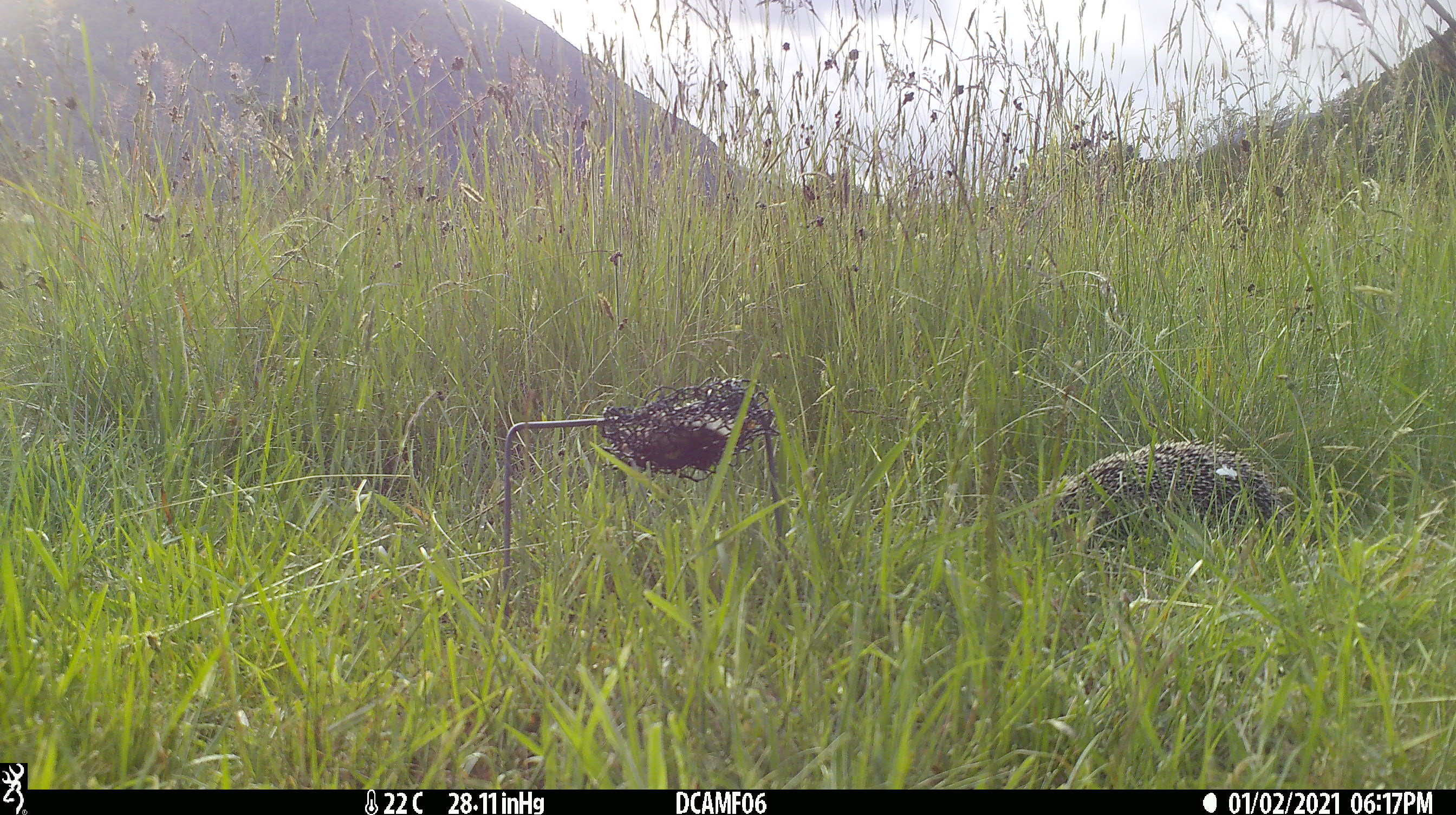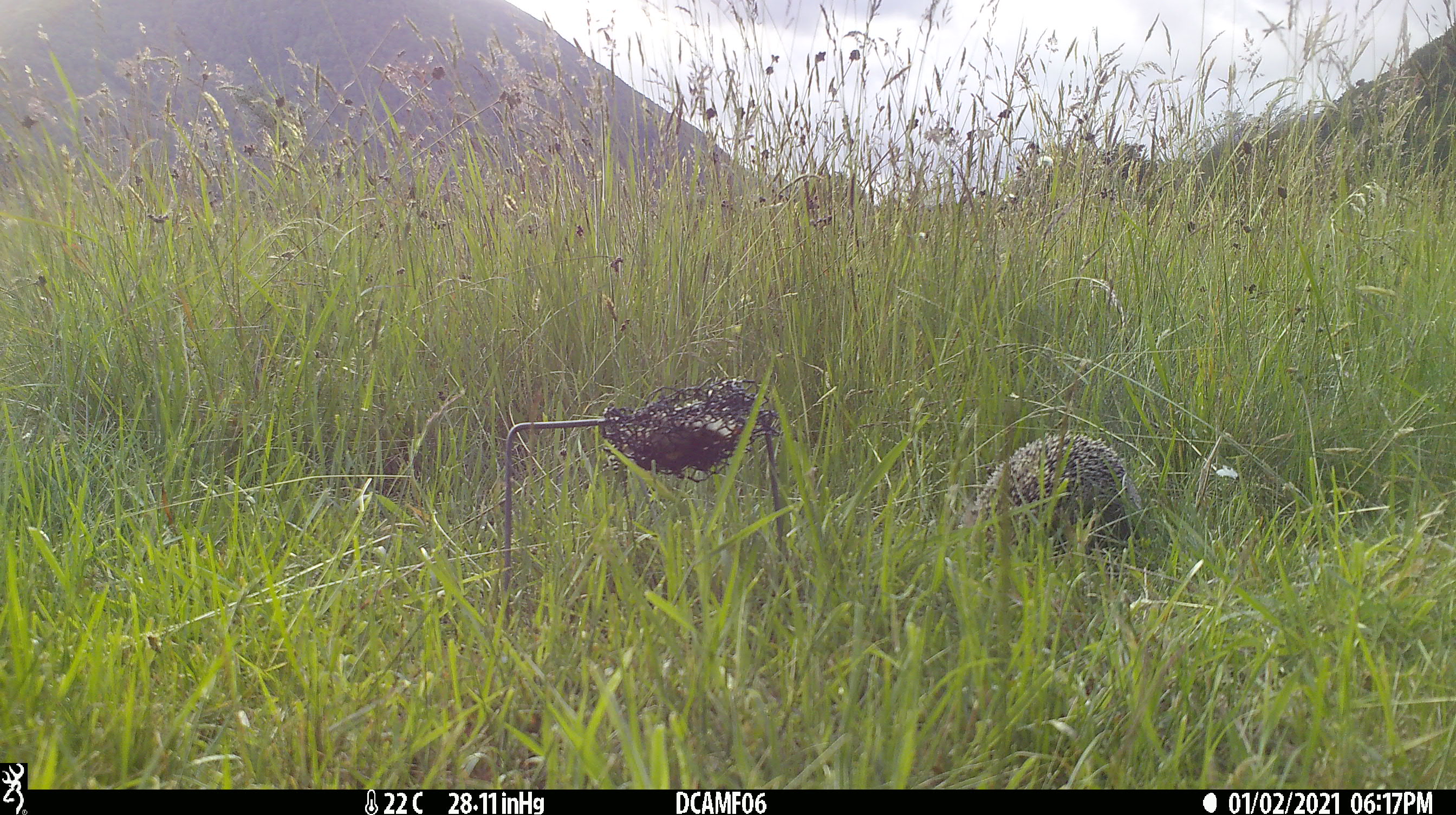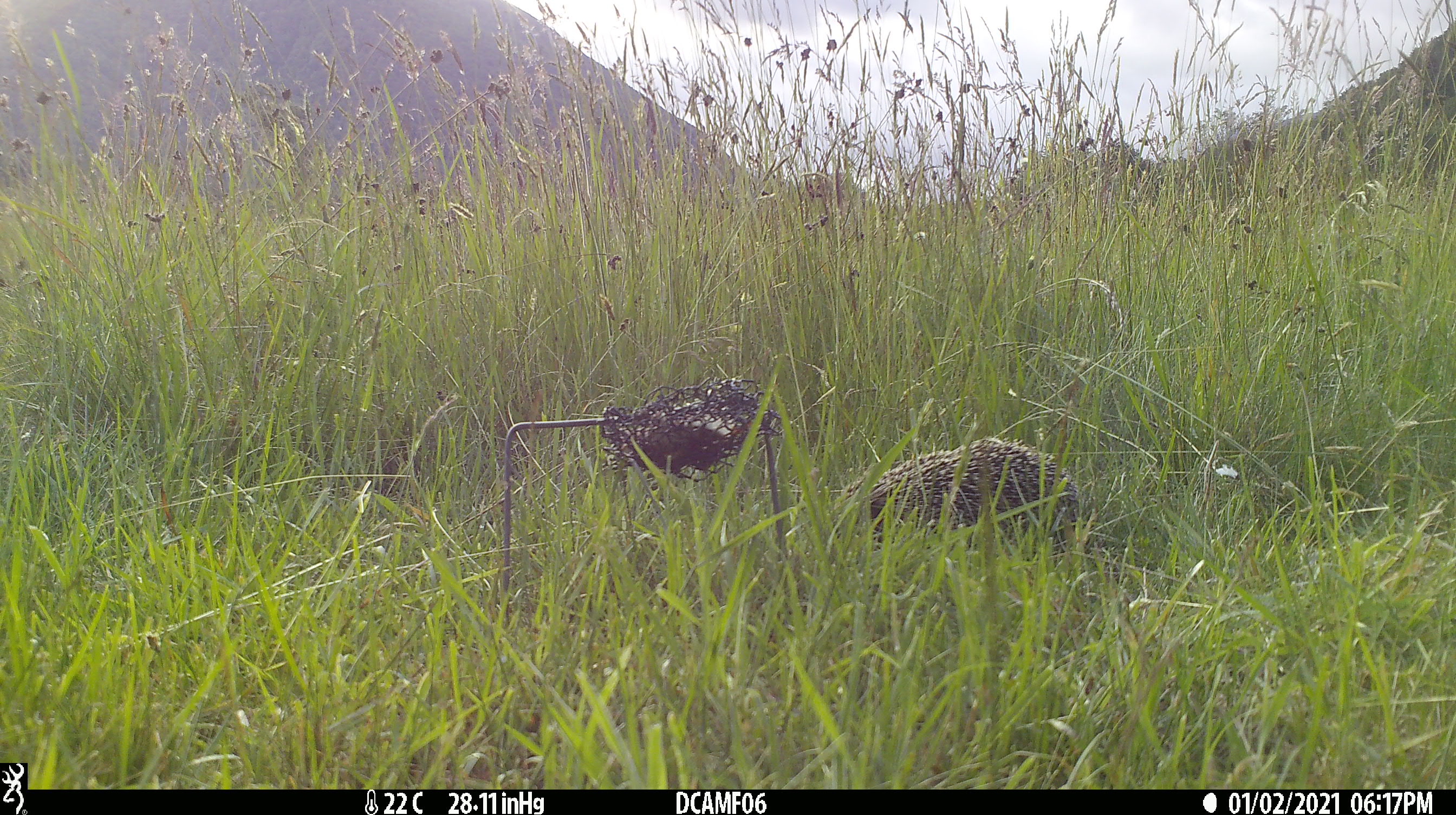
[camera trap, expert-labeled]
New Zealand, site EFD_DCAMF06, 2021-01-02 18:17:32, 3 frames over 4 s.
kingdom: Animalia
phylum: Chordata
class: Mammalia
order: Eulipotyphla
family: Erinaceidae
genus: Erinaceus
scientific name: Erinaceus europaeus europaeus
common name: european hedgehog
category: hedgehog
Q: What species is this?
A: Hedgehog (european hedgehog) (Erinaceus europaeus europaeus).